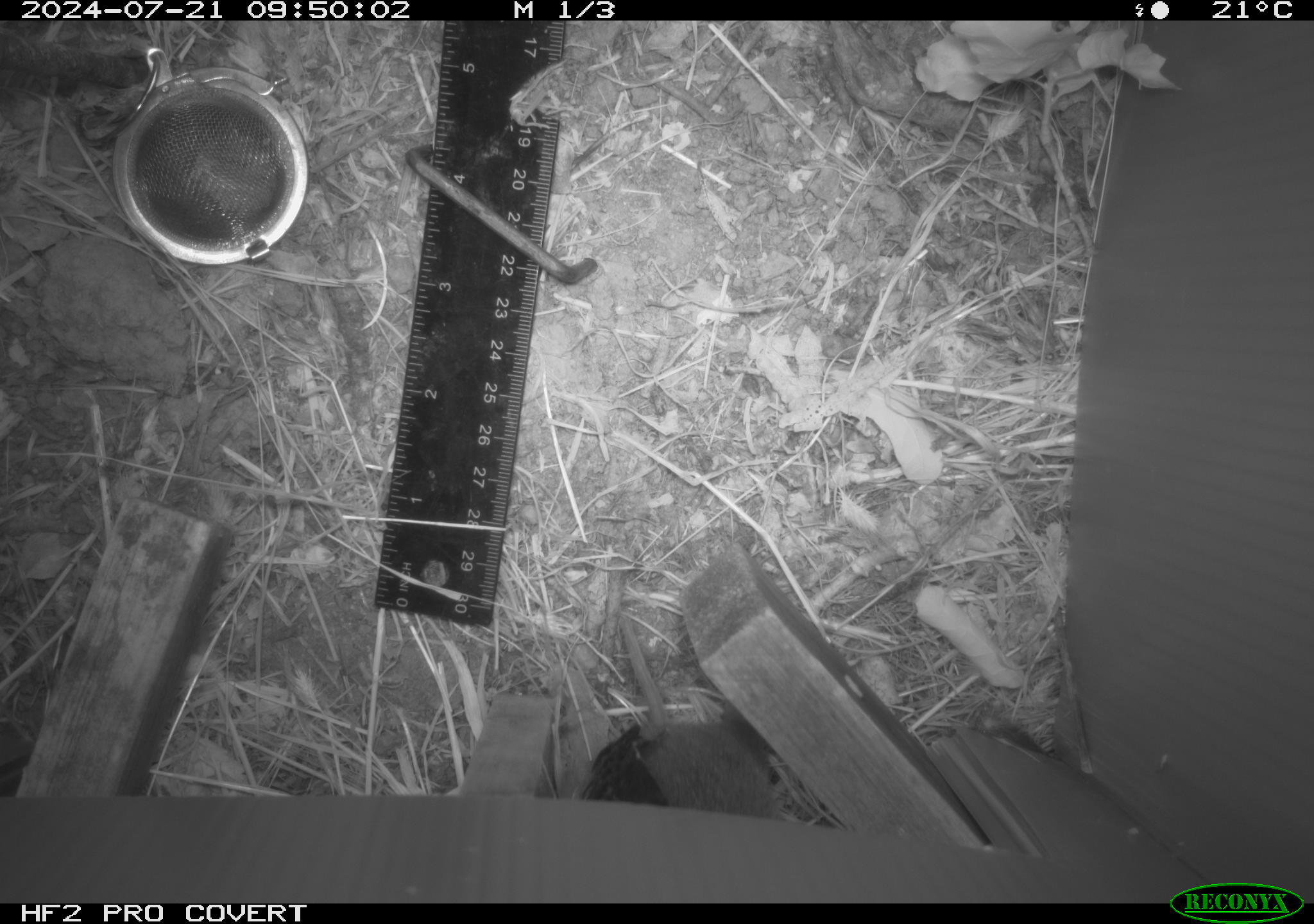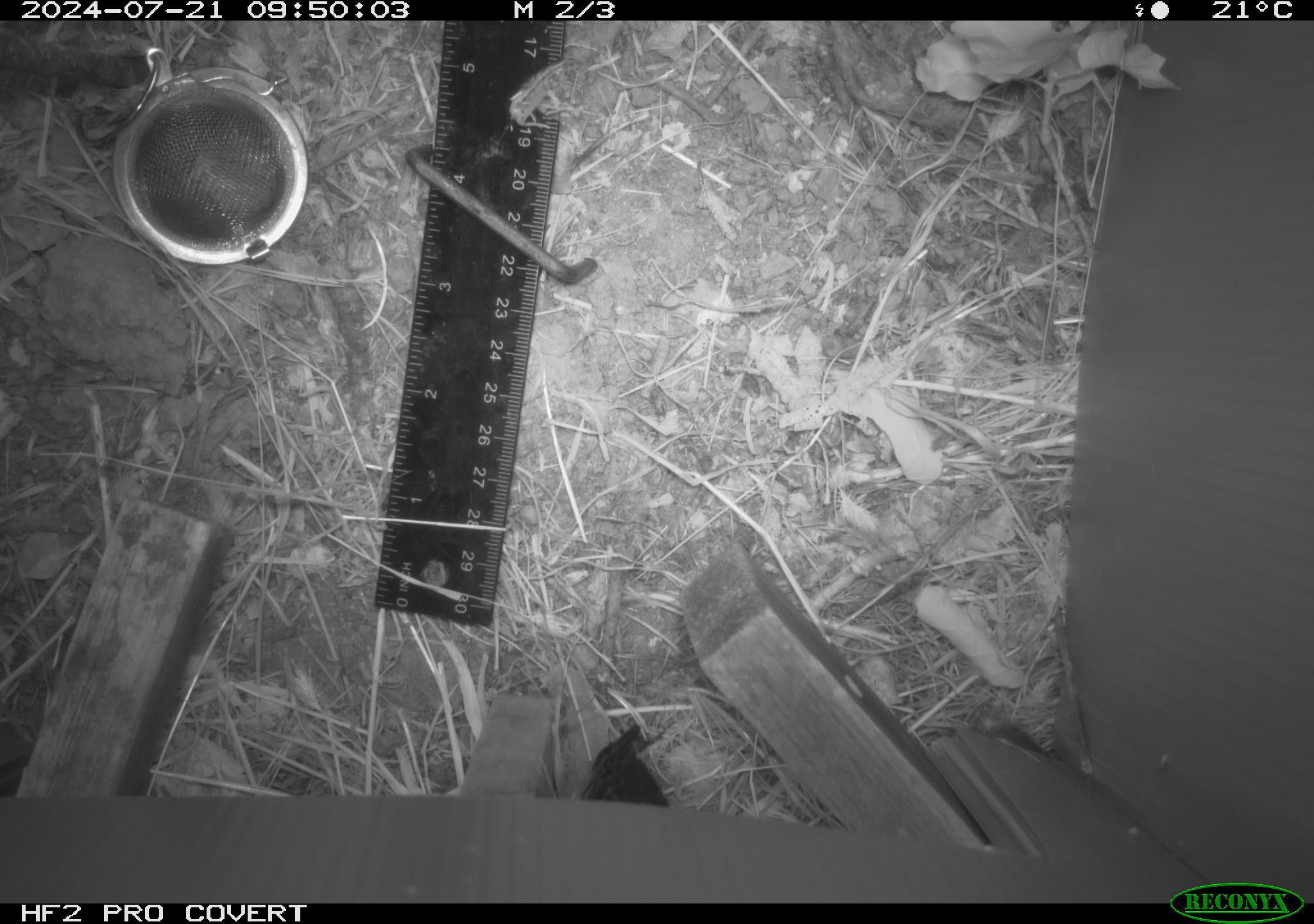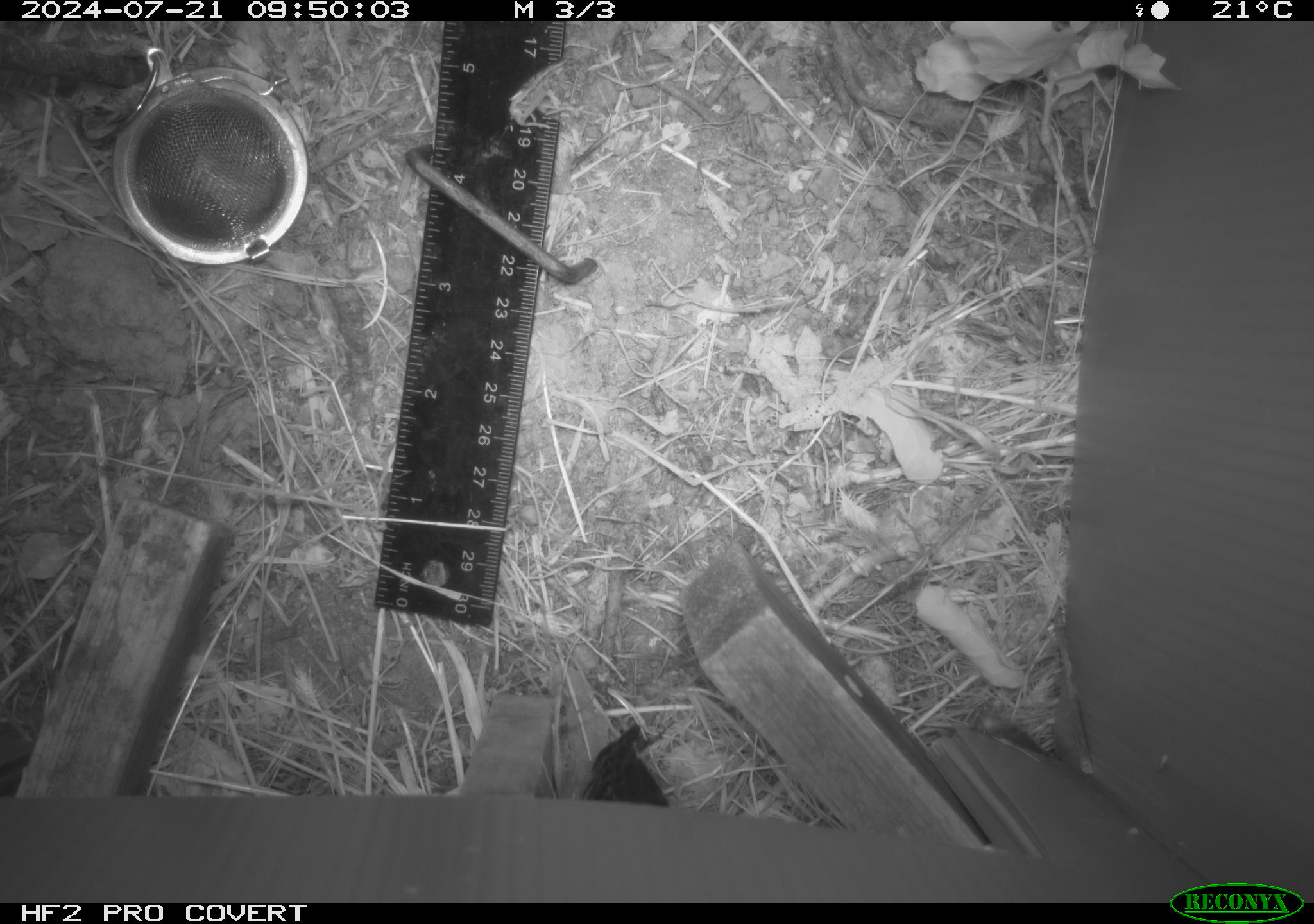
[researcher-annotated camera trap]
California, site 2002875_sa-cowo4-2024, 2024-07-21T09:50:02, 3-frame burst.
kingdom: Animalia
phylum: Chordata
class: Mammalia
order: Rodentia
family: Cricetidae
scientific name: Arvicolinae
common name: voles, lemmings, and muskrats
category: arvicolinae subfamily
Arvicolinae subfamily (voles, lemmings, and muskrats) (Arvicolinae).